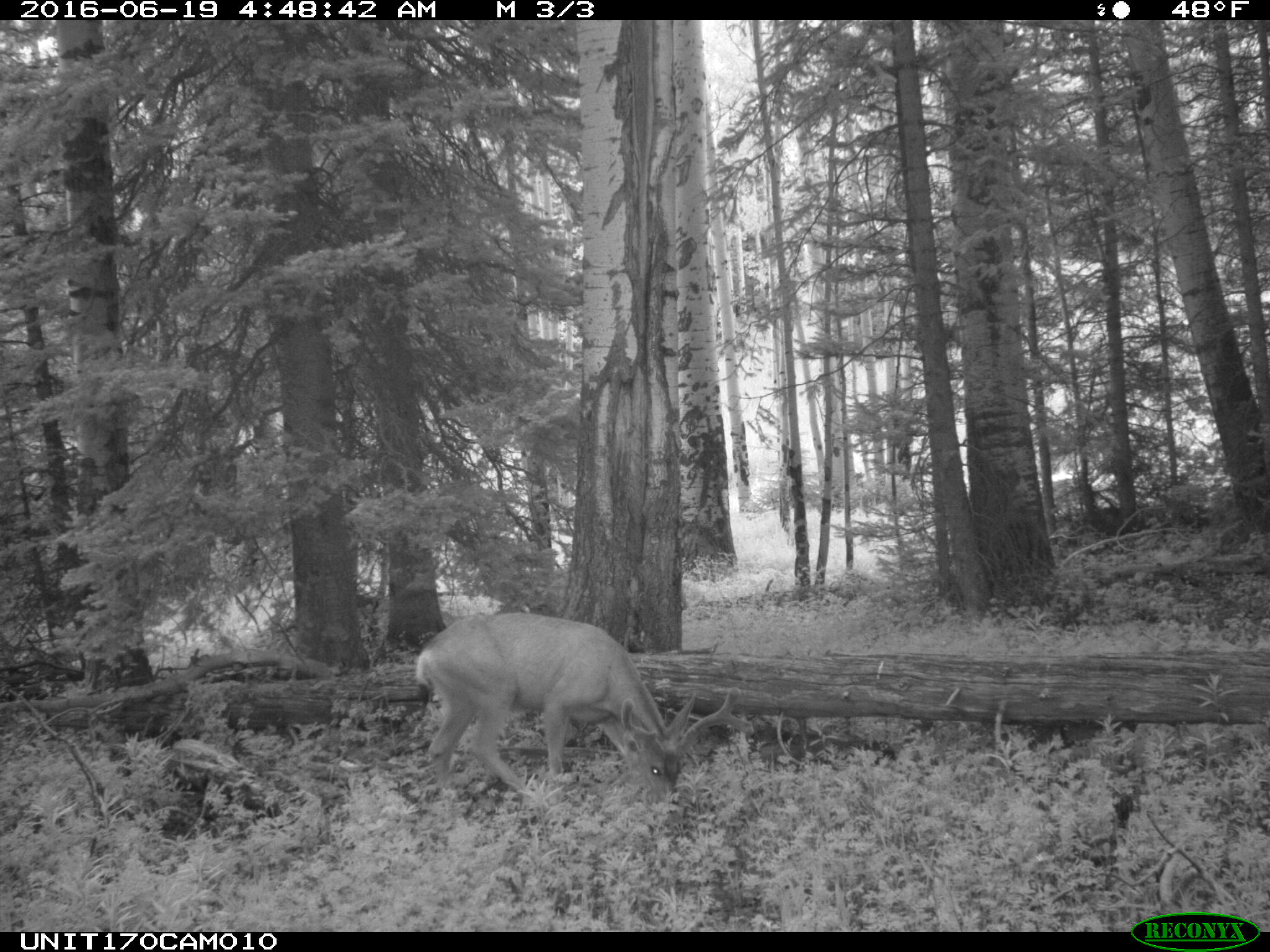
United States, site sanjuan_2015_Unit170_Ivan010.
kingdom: Animalia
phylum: Chordata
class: Mammalia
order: Artiodactyla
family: Cervidae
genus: Odocoileus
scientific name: Odocoileus hemionus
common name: mule deer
Odocoileus hemionus (mule deer).